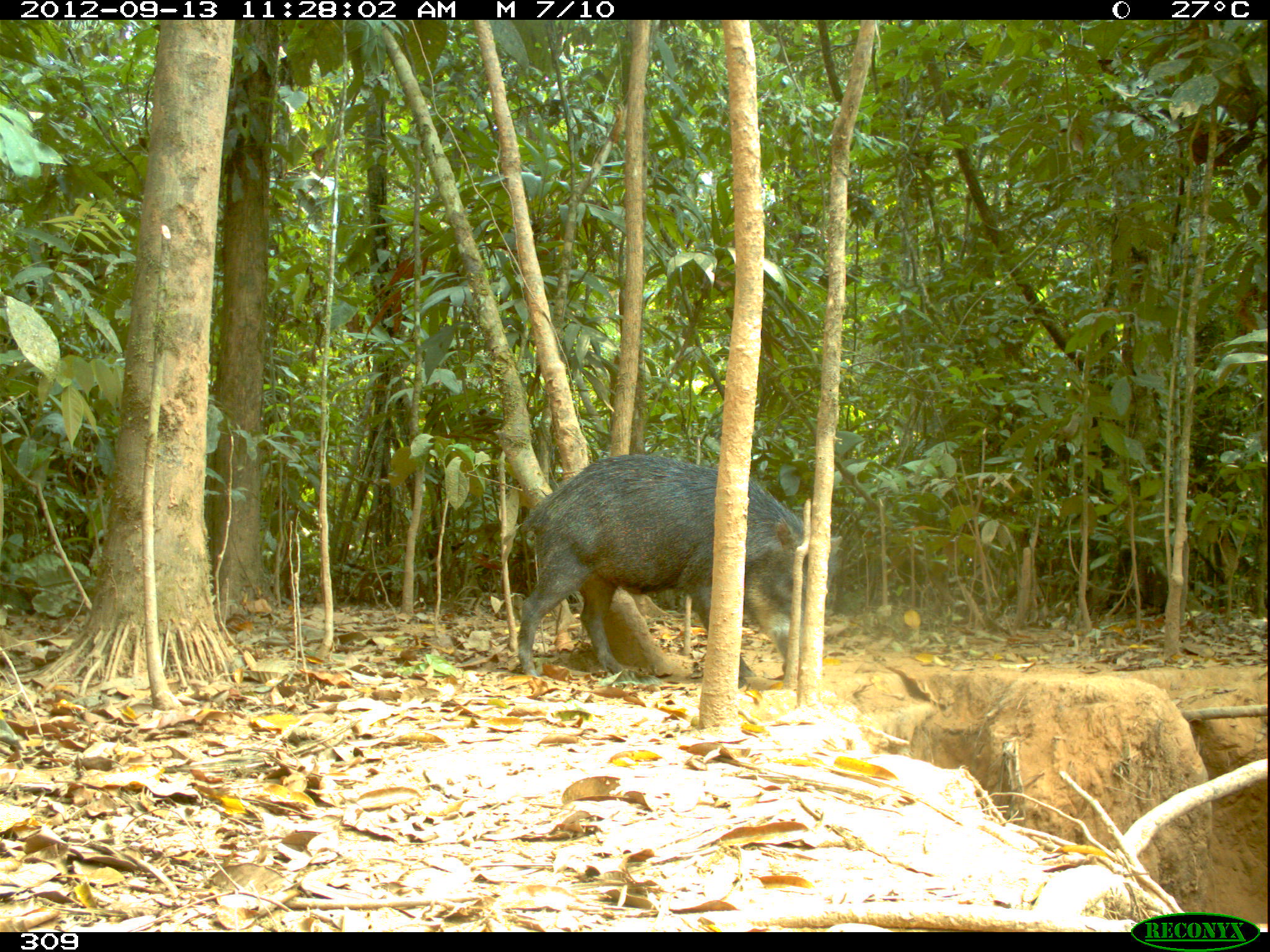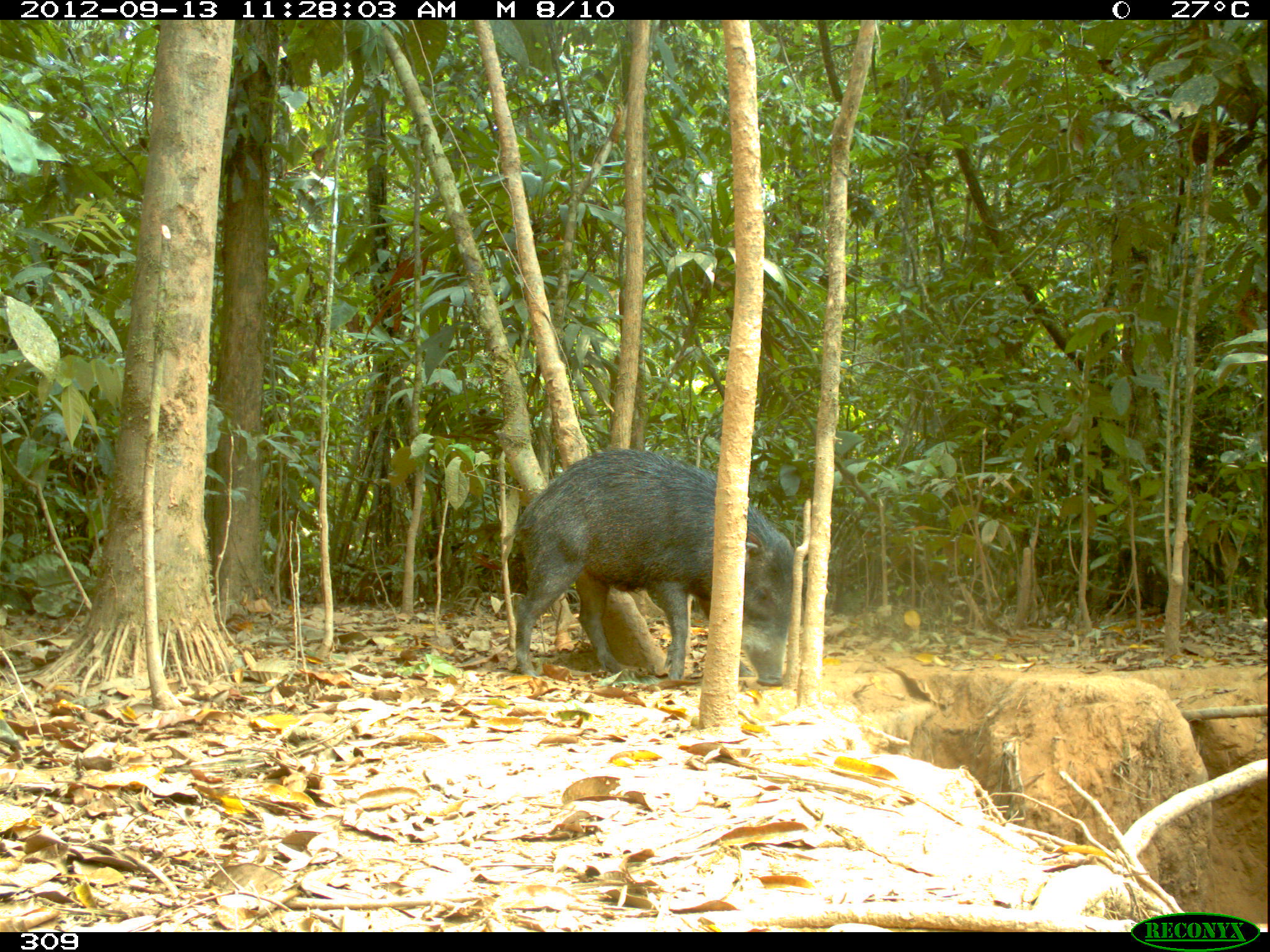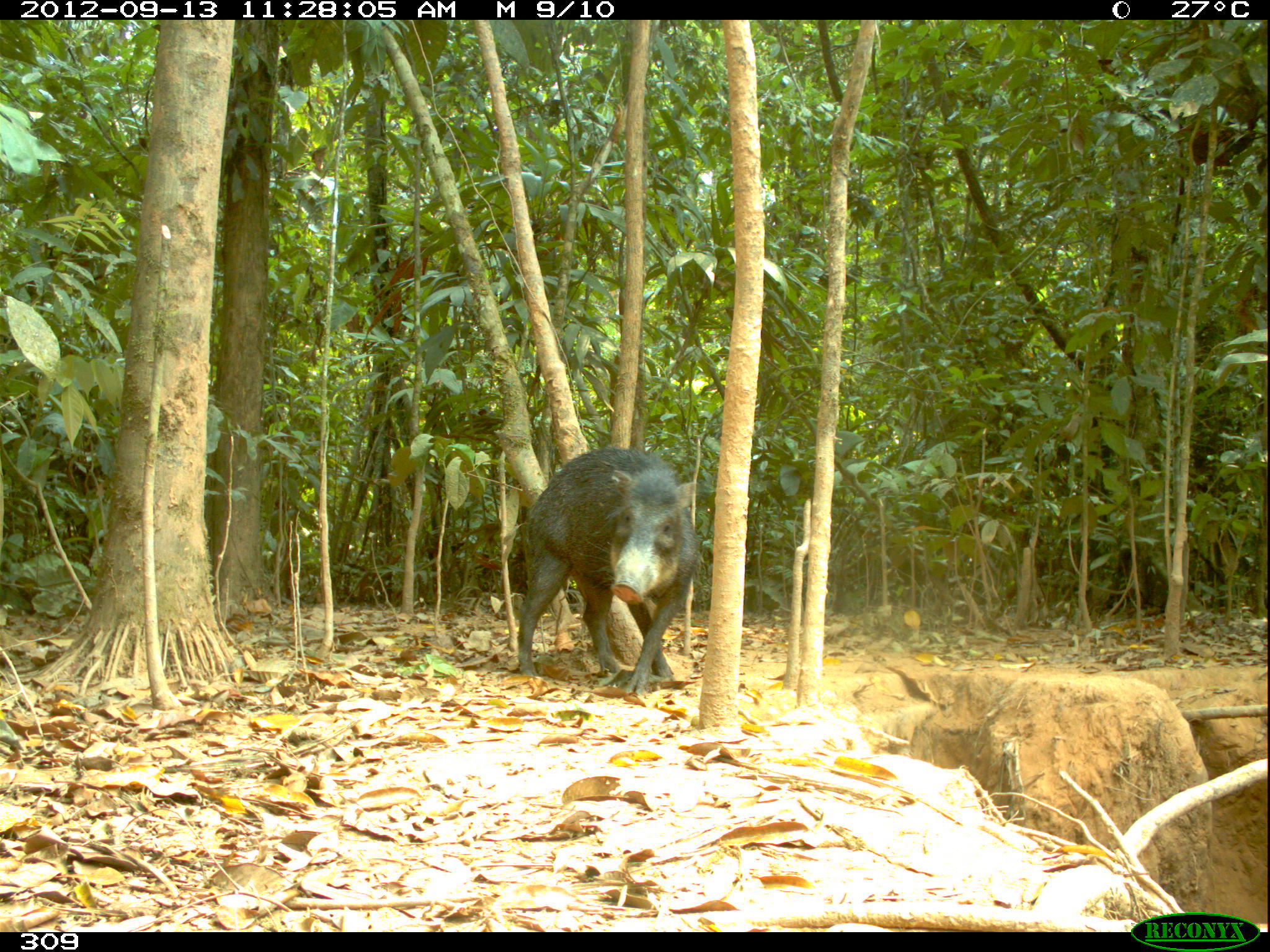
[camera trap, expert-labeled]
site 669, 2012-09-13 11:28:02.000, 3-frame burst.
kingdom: Animalia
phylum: Chordata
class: Mammalia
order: Artiodactyla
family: Tayassuidae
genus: Tayassu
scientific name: Tayassu pecari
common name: white-lipped peccary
Tayassu pecari (white-lipped peccary).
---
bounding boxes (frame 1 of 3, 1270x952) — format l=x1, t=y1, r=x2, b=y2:
tayassu pecari: l=512, t=450, r=843, b=685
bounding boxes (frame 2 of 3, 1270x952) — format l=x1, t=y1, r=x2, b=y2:
tayassu pecari: l=501, t=448, r=802, b=687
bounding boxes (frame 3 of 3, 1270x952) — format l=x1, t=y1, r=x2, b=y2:
tayassu pecari: l=513, t=444, r=703, b=695